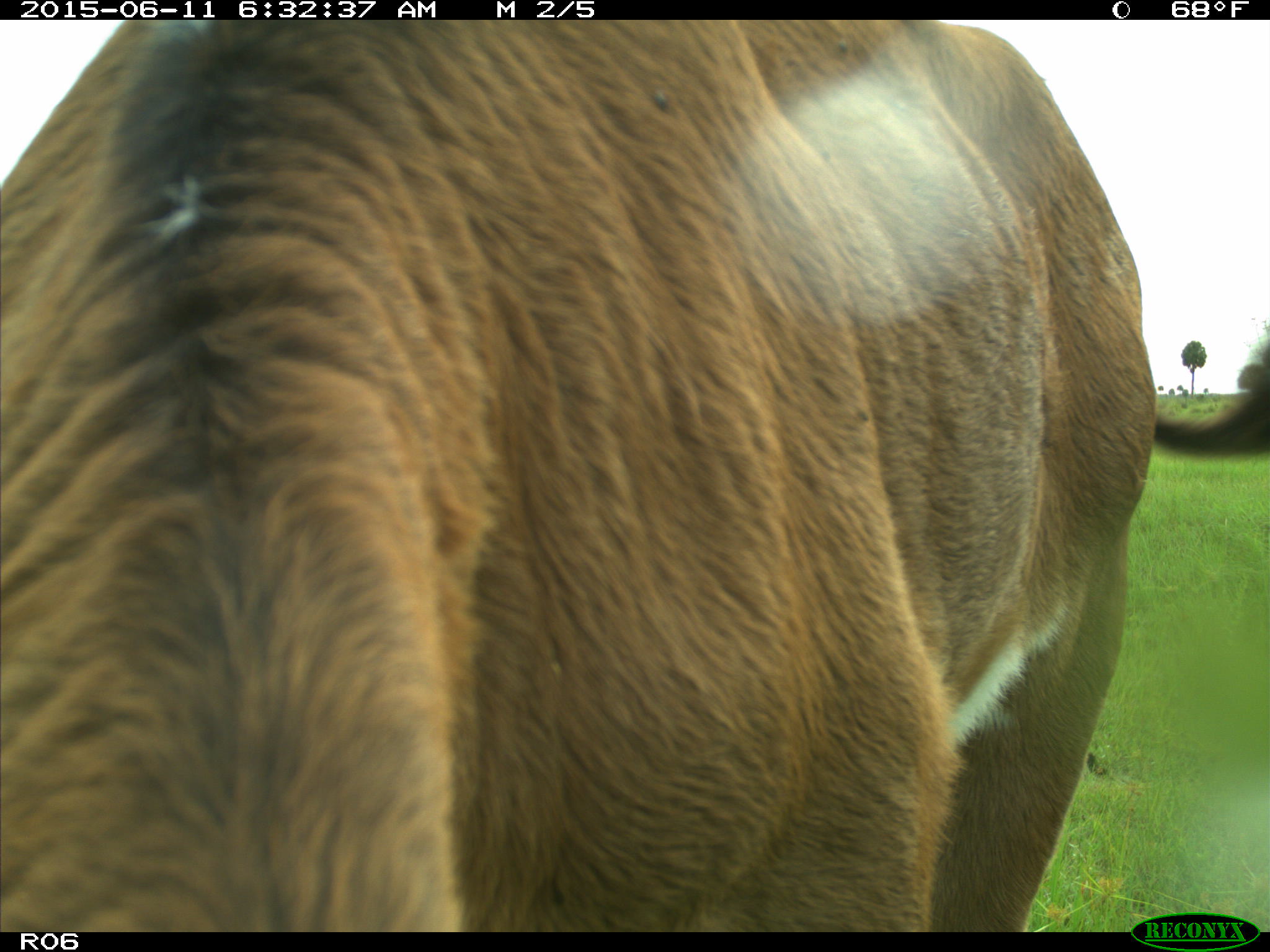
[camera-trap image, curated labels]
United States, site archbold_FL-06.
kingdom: Animalia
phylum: Chordata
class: Mammalia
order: Artiodactyla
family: Bovidae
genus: Bos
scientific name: Bos taurus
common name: domestic cow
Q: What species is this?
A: Bos taurus (domestic cow).